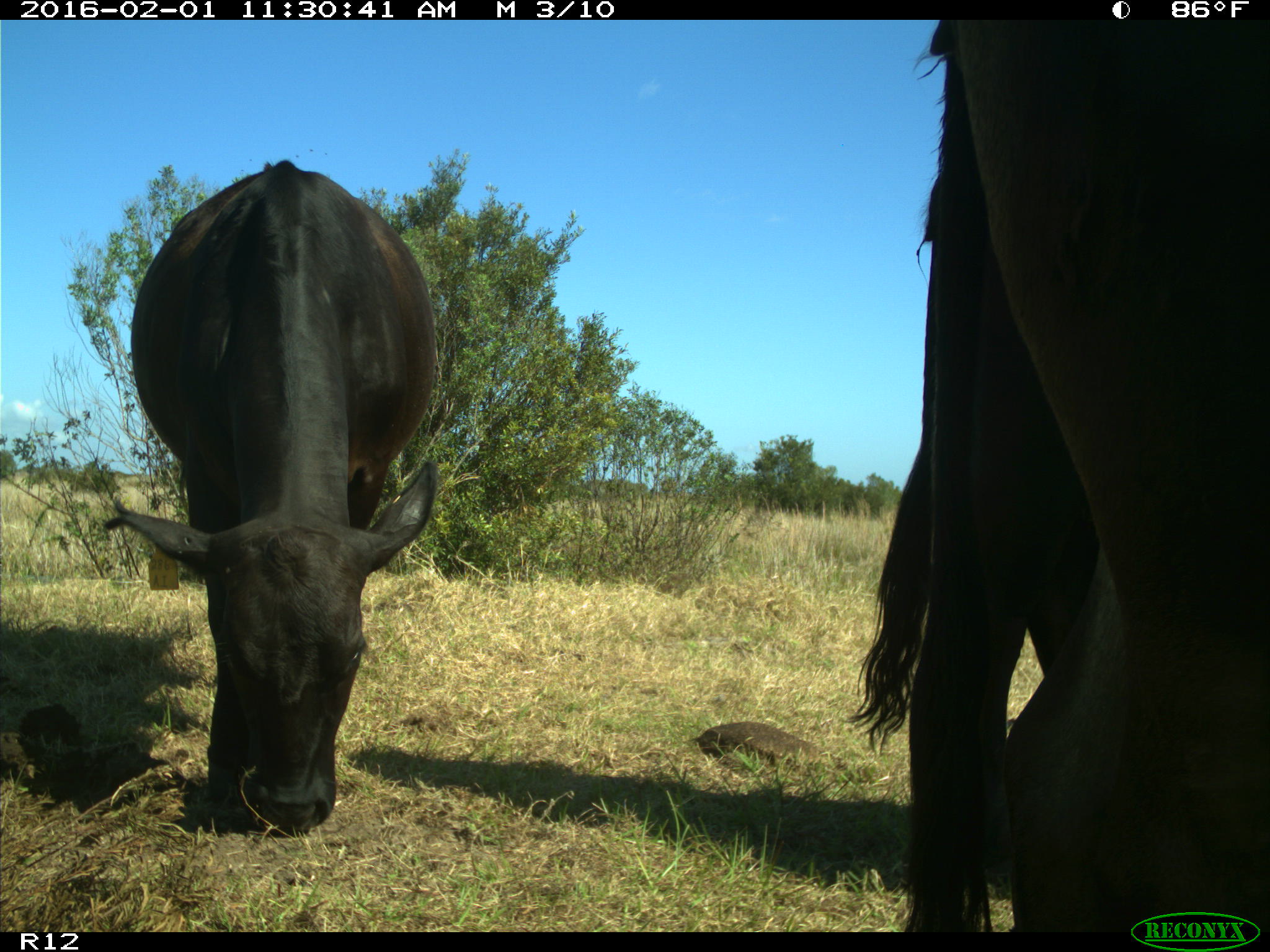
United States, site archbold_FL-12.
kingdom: Animalia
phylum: Chordata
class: Mammalia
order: Artiodactyla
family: Bovidae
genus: Bos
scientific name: Bos taurus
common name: domestic cow